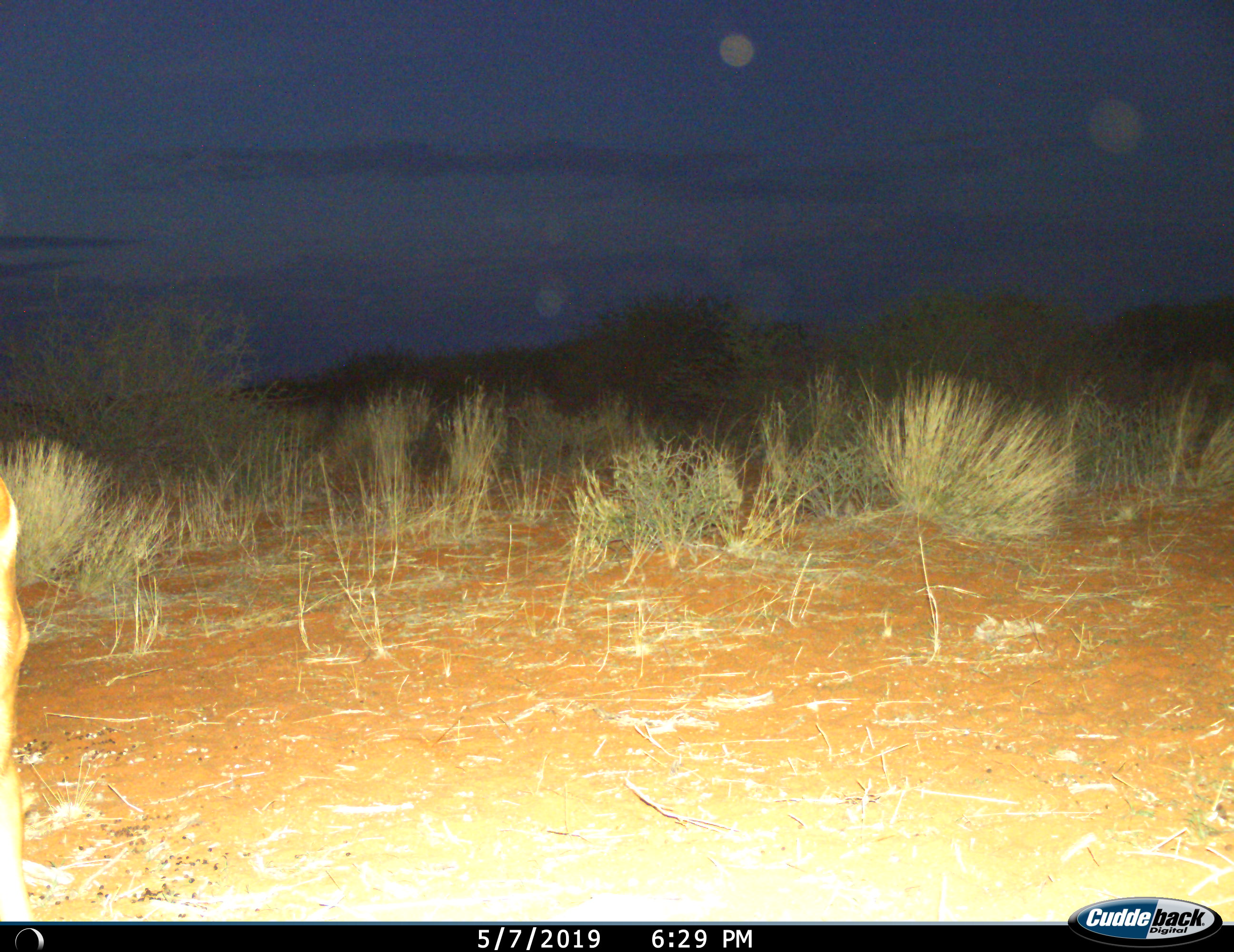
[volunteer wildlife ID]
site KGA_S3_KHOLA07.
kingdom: Animalia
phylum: Chordata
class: Mammalia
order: Artiodactyla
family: Bovidae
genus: Antidorcas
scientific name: Antidorcas marsupialis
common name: springbok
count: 1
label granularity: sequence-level